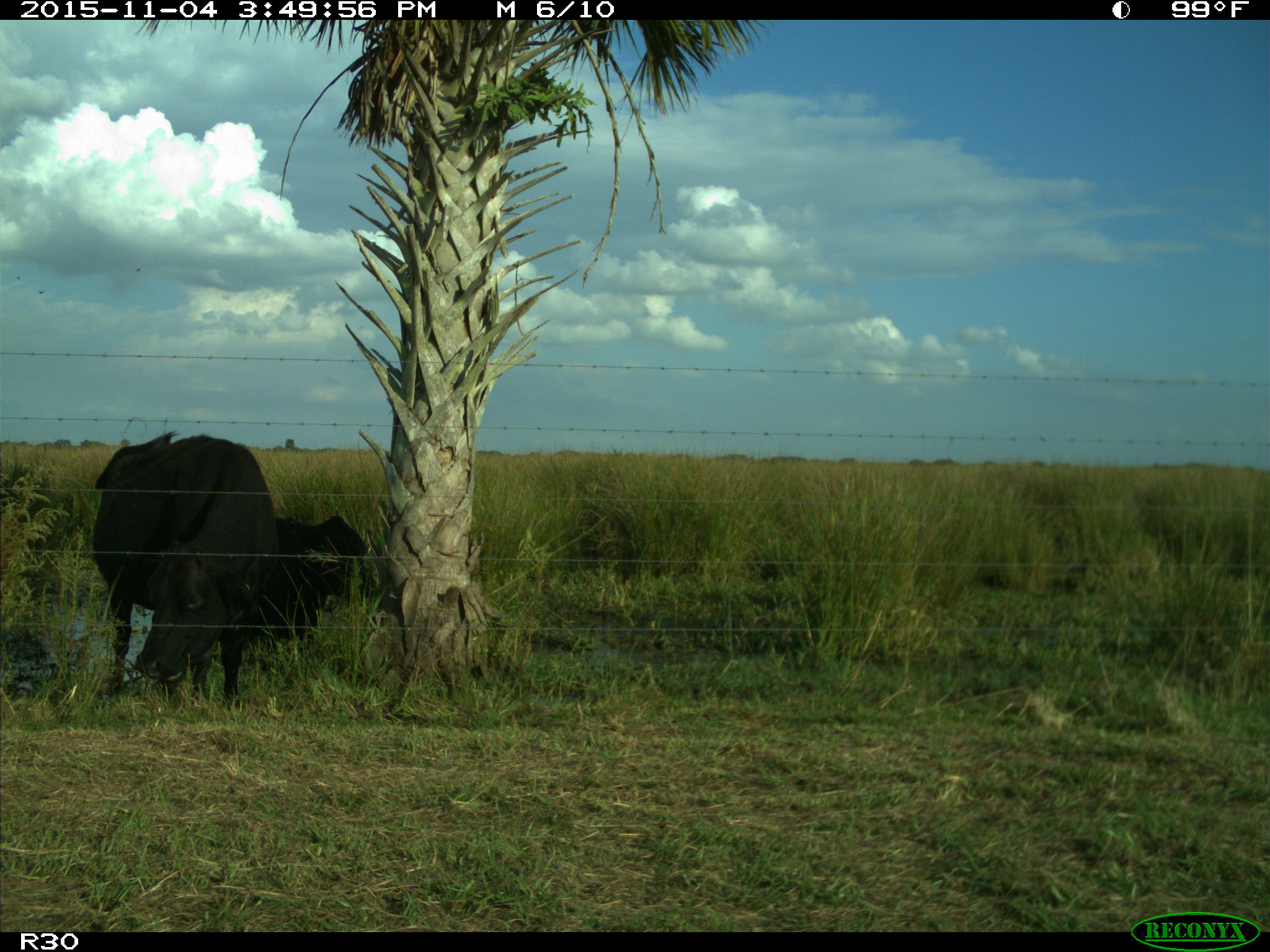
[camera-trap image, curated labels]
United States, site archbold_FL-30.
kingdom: Animalia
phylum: Chordata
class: Mammalia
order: Artiodactyla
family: Bovidae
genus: Bos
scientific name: Bos taurus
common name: domestic cow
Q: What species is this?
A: Bos taurus (domestic cow).